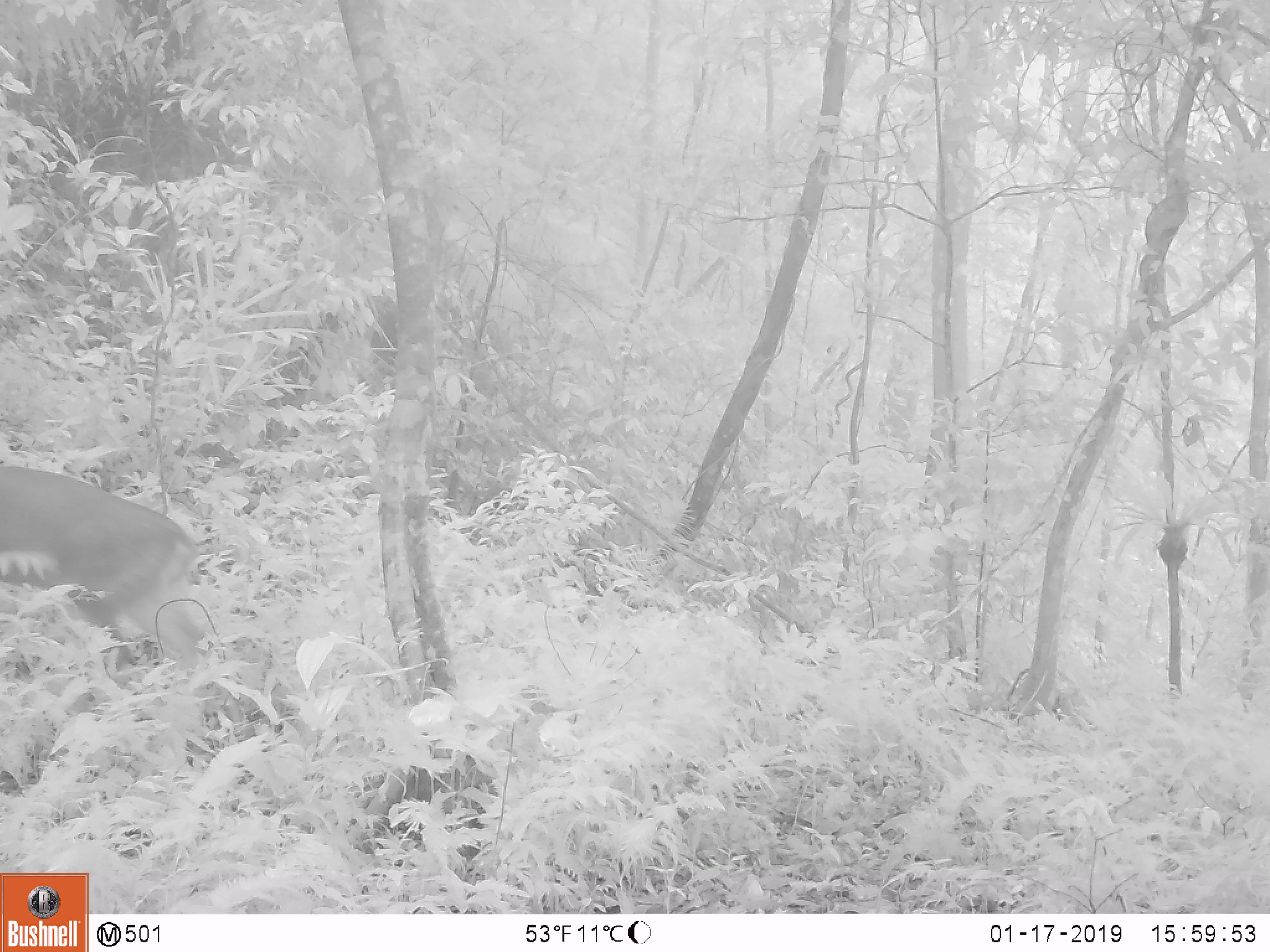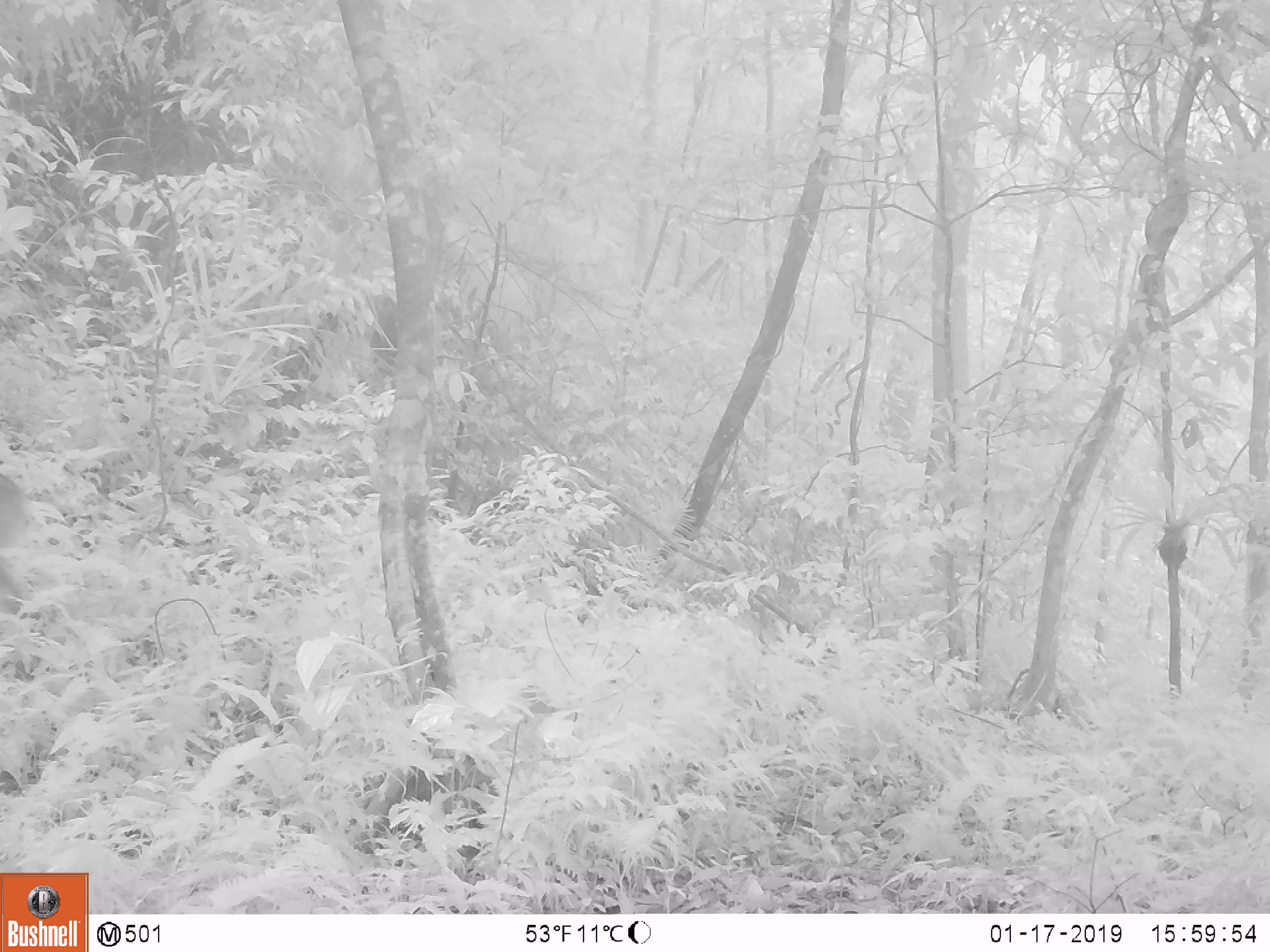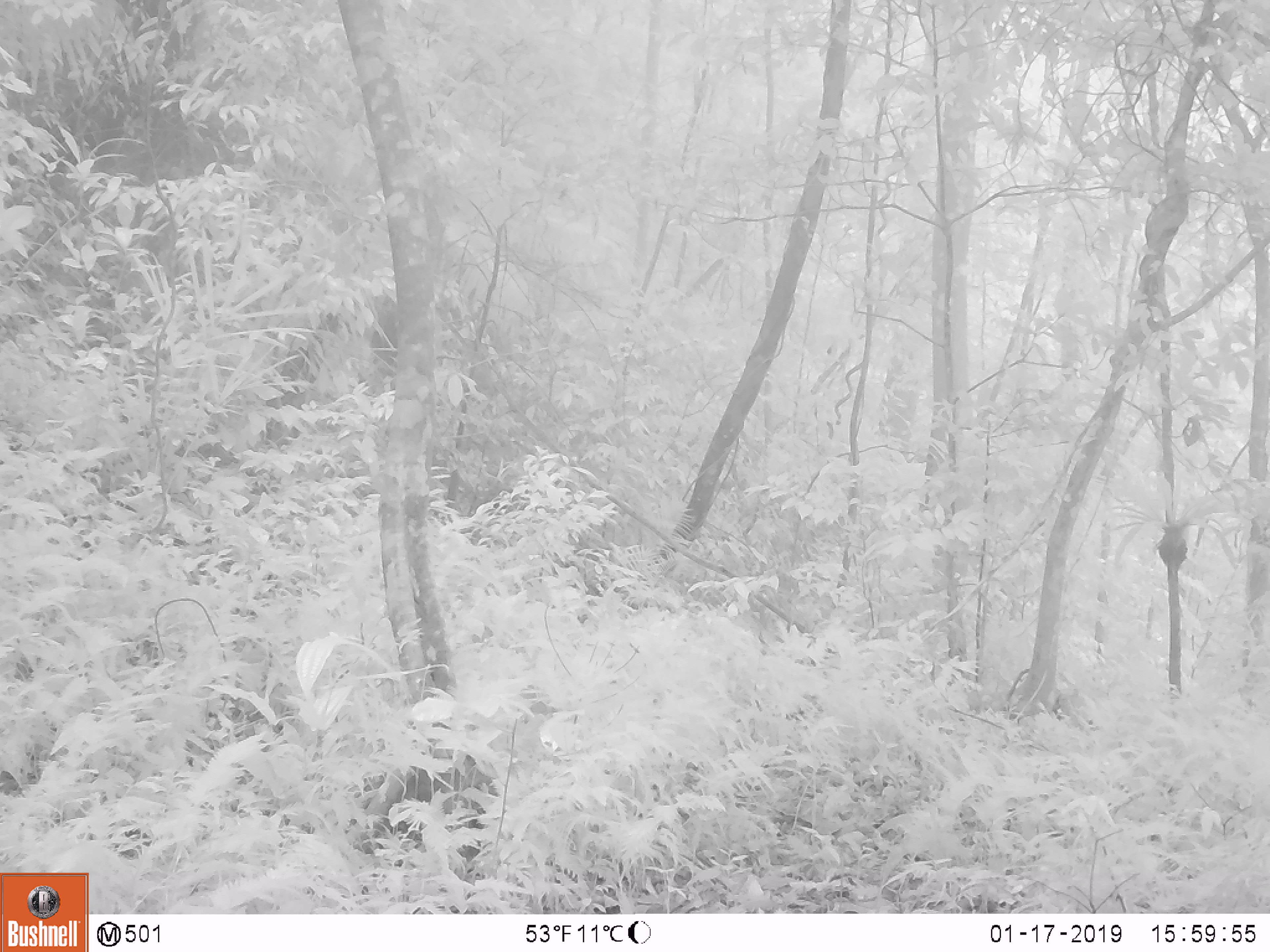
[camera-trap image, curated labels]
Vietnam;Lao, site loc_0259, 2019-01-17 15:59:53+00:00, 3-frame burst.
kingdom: Animalia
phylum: Chordata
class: Mammalia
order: Artiodactyla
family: Cervidae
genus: Muntiacus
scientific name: Muntiacus vuquangensis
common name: large-antlered muntjac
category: large antlered muntjac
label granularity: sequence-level